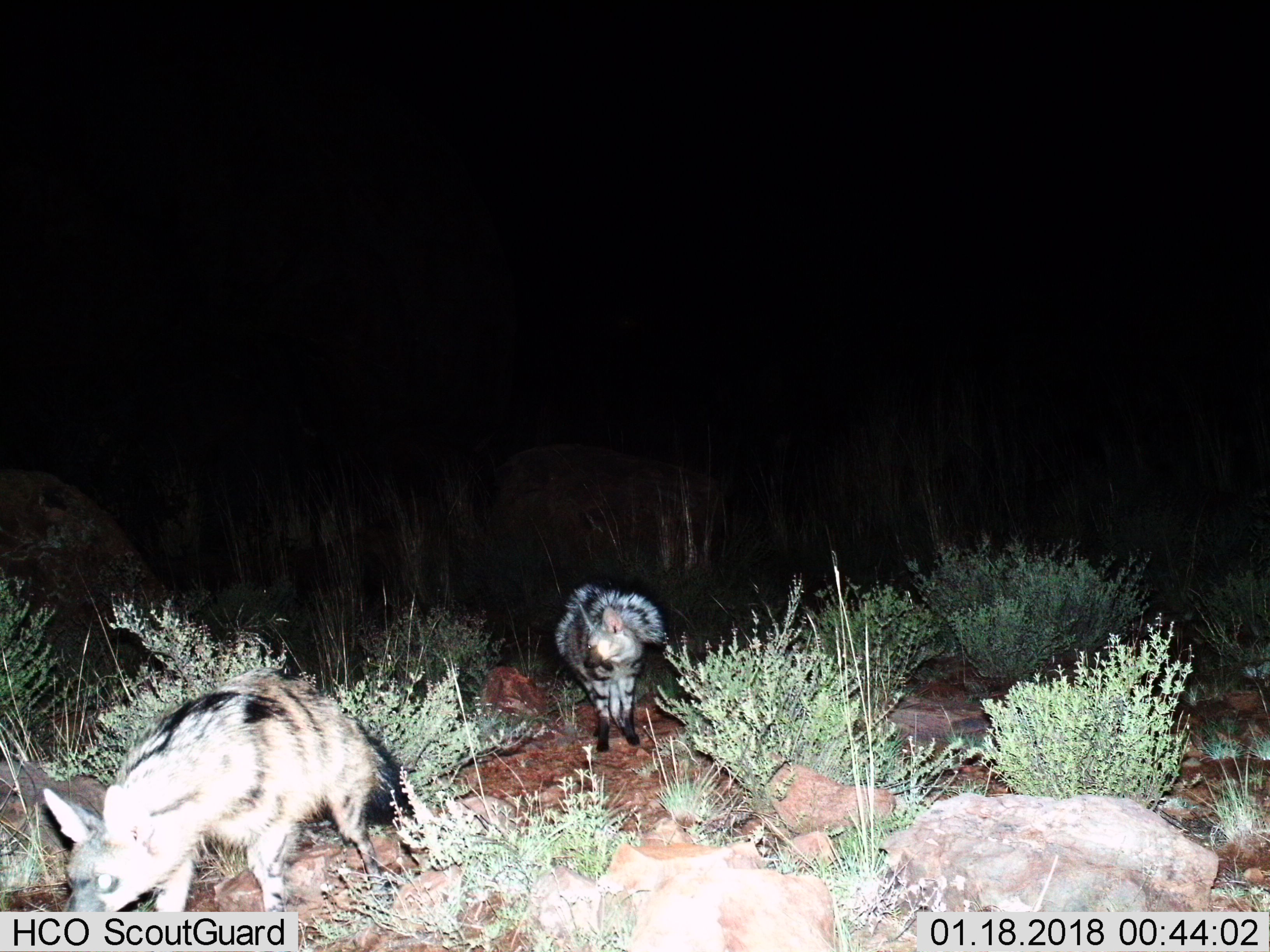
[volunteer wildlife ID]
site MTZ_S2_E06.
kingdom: Animalia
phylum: Chordata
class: Mammalia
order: Carnivora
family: Hyaenidae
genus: Proteles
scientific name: Proteles cristatus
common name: aardwolf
Aardwolf (Proteles cristatus), count 2. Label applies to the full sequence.